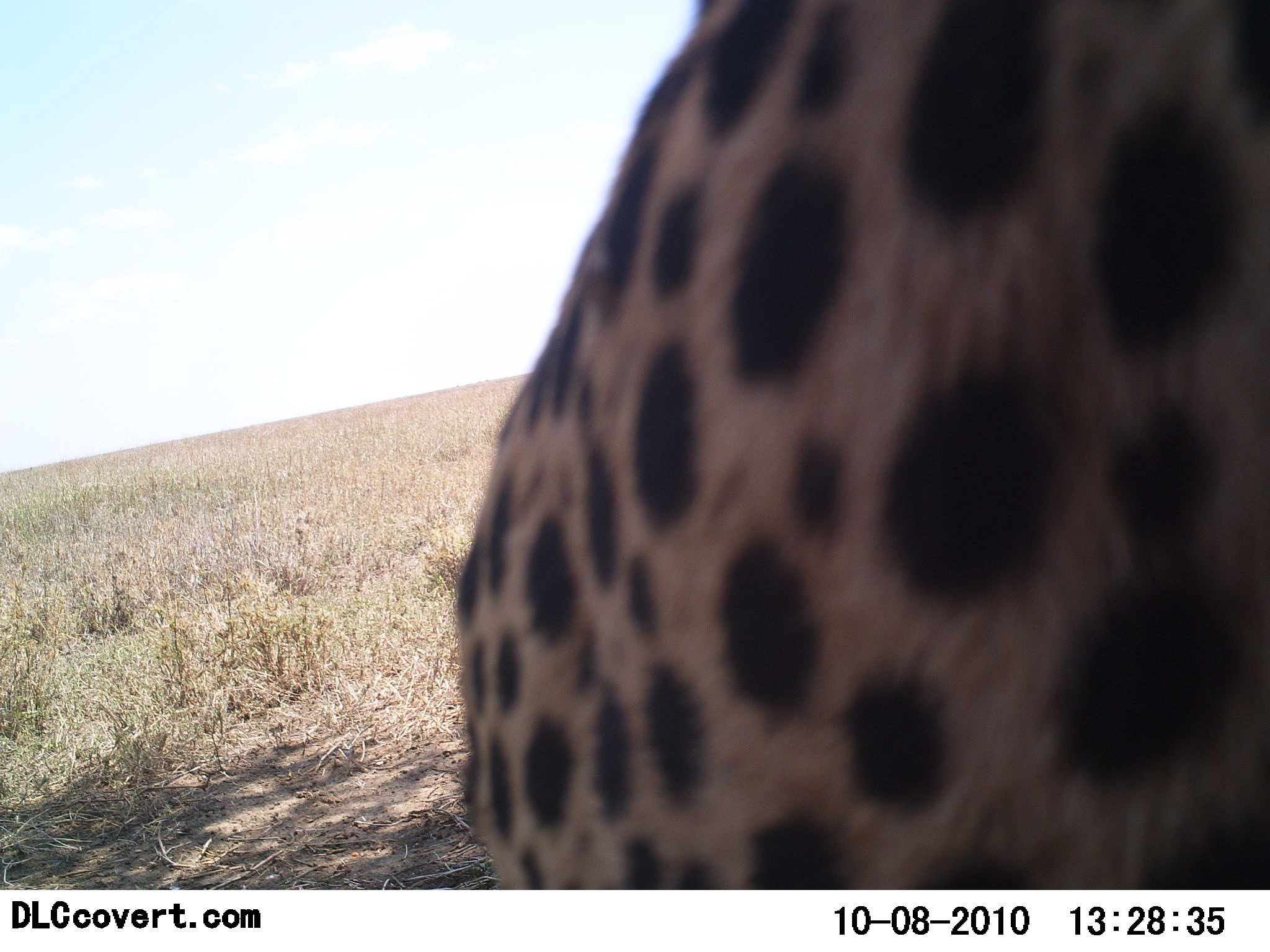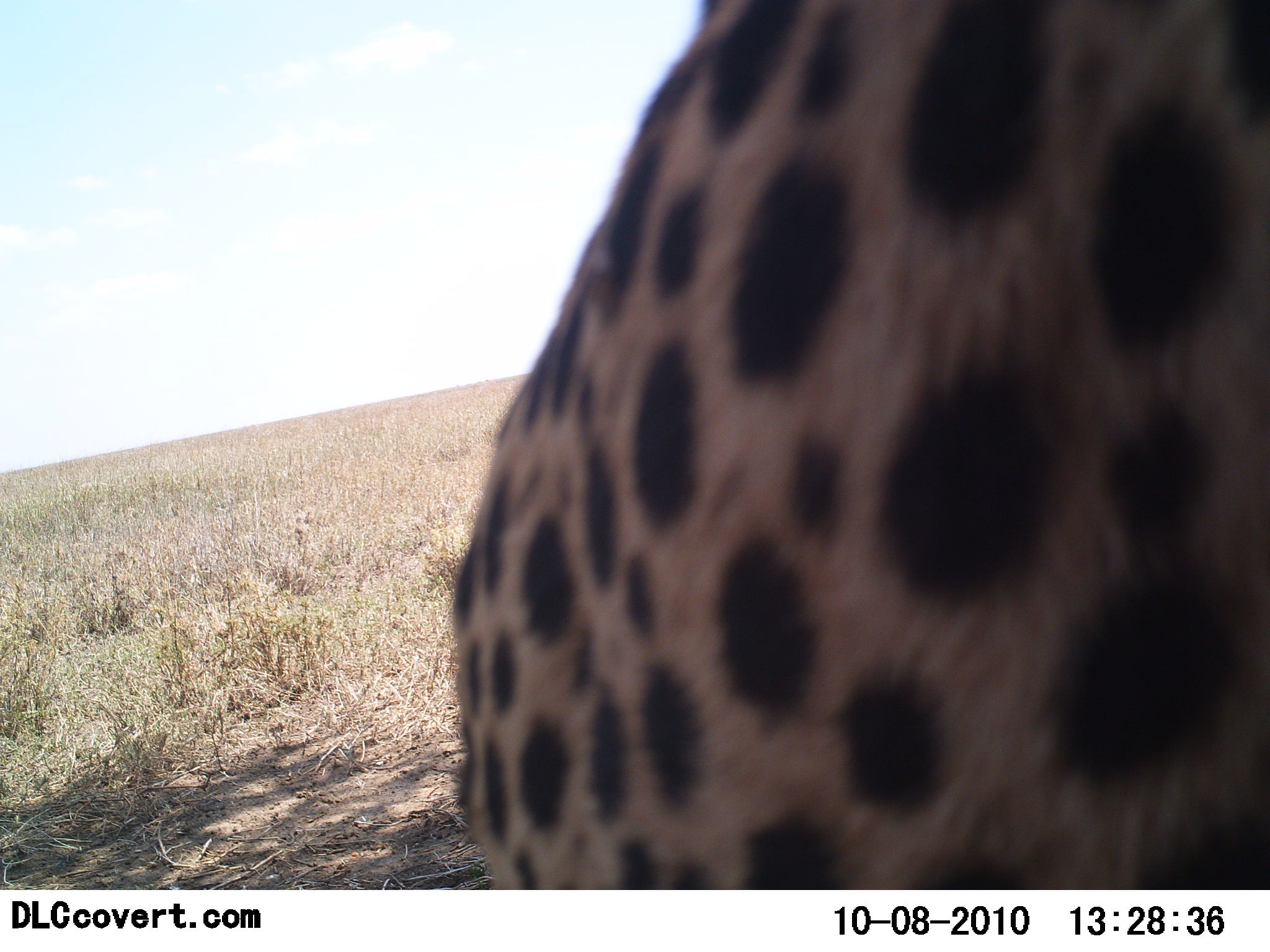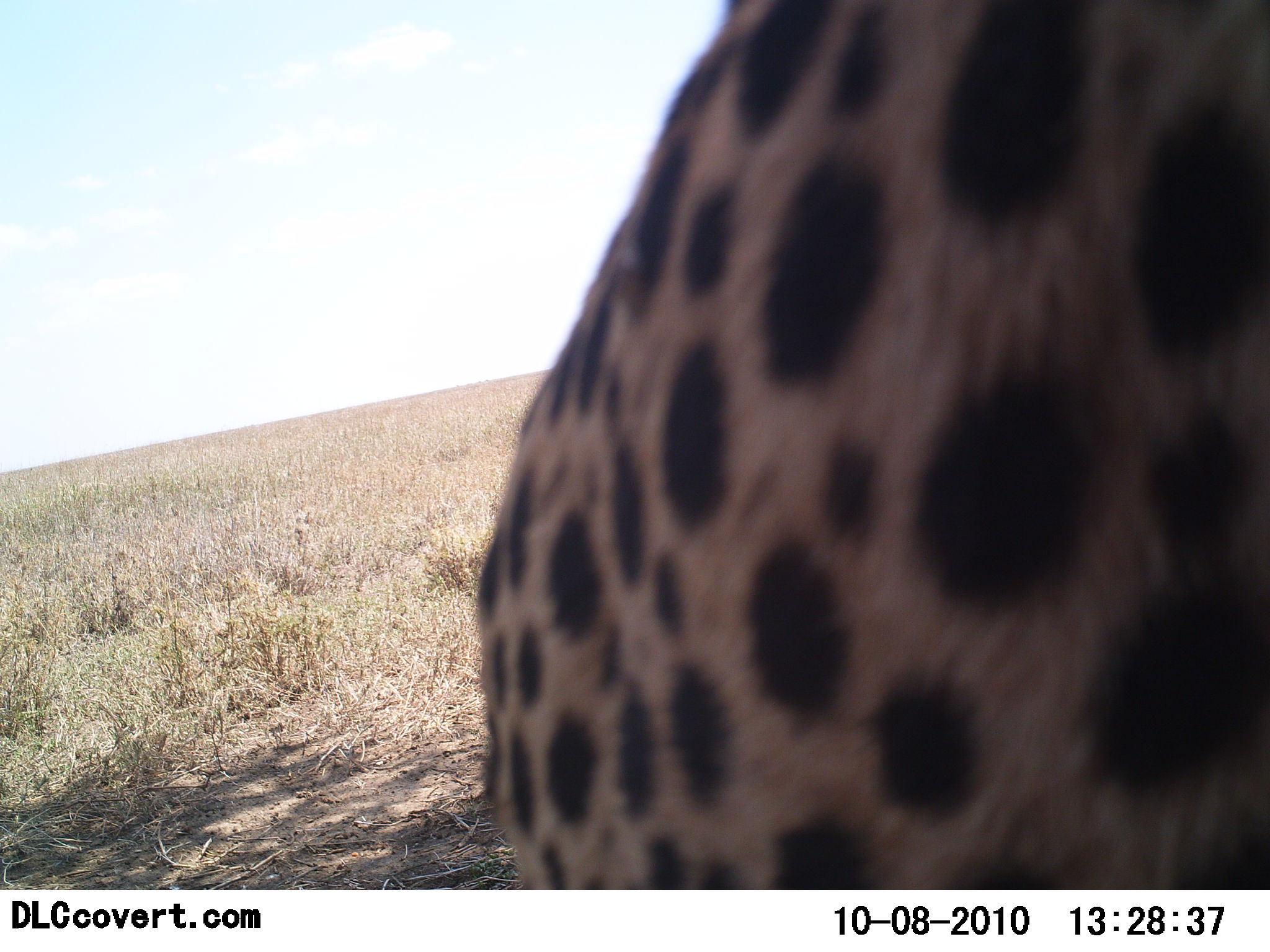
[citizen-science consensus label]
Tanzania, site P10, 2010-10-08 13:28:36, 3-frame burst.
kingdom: Animalia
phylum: Chordata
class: Mammalia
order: Carnivora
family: Felidae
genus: Acinonyx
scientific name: Acinonyx jubatus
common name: cheetah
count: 1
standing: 46%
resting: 23%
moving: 15%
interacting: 15%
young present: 0%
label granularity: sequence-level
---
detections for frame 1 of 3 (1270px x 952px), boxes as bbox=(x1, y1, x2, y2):
animal: bbox=(454, 0, 1270, 889)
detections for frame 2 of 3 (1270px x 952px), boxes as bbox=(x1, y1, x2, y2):
animal: bbox=(452, 0, 1270, 889)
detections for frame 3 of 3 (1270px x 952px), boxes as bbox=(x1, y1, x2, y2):
animal: bbox=(475, 0, 1270, 889)